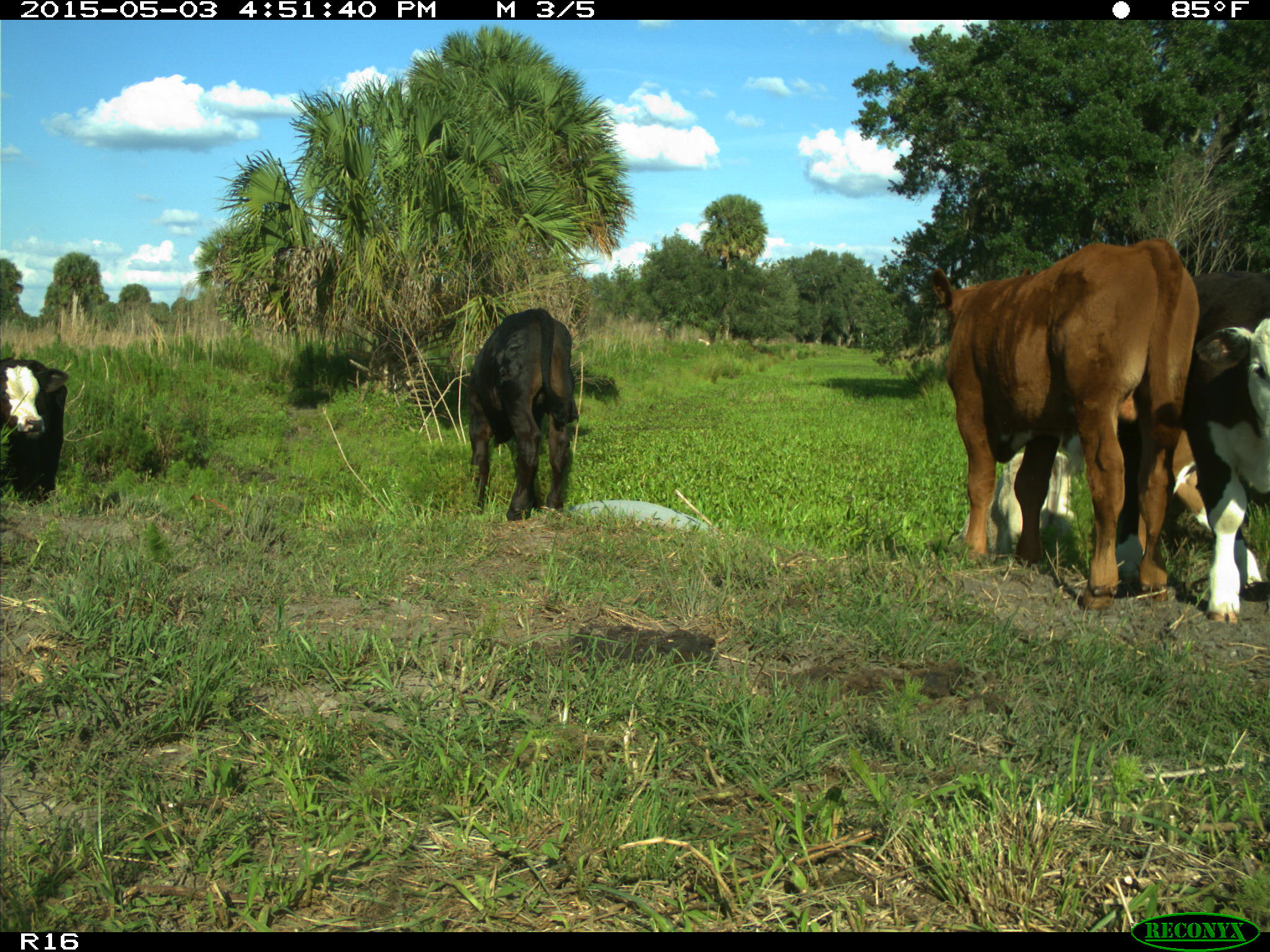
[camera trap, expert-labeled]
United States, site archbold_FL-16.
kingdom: Animalia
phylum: Chordata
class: Mammalia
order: Artiodactyla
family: Bovidae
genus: Bos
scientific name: Bos taurus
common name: domestic cow